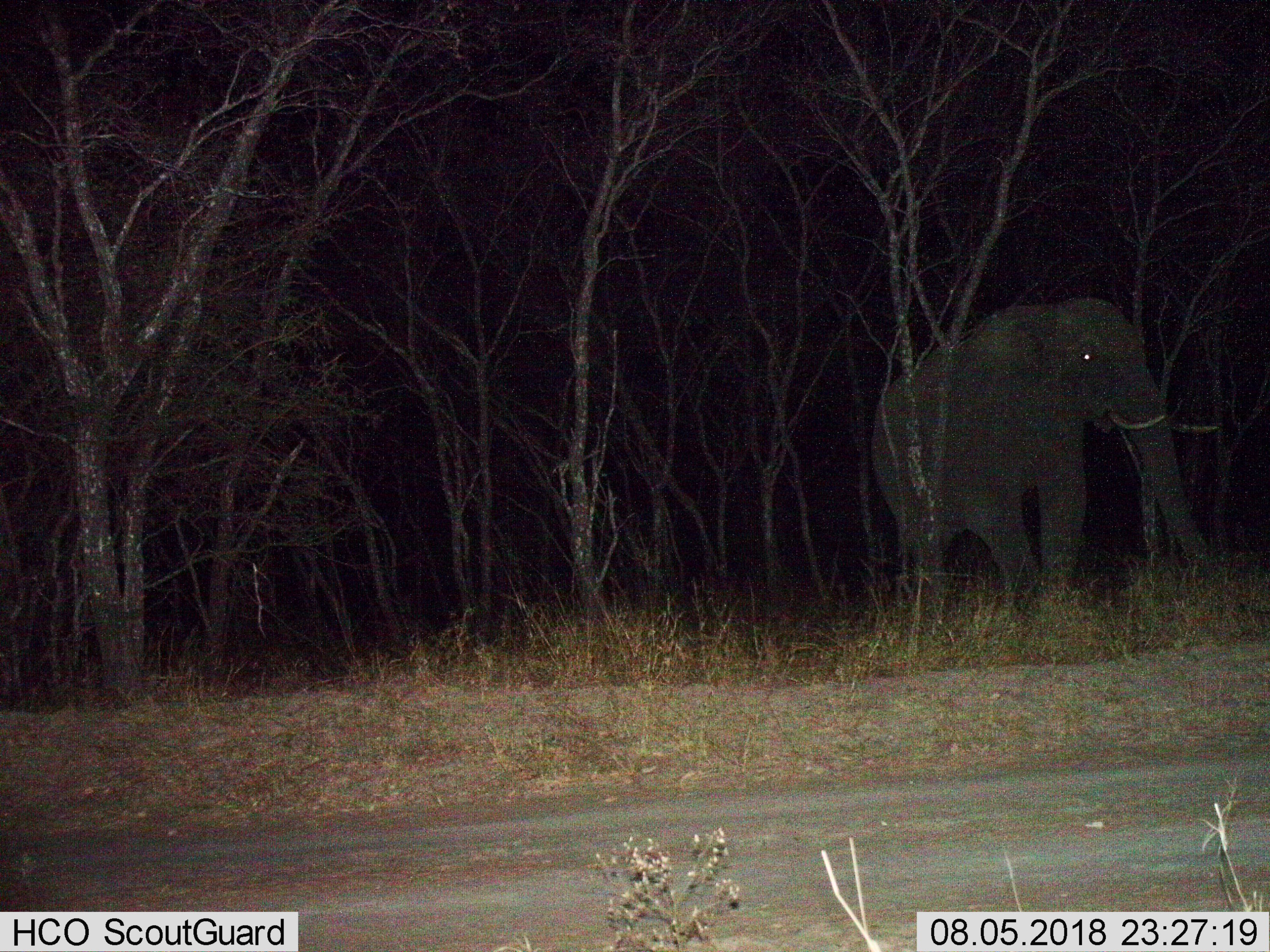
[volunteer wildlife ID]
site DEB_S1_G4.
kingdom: Animalia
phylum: Chordata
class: Mammalia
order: Proboscidea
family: Elephantidae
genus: Loxodonta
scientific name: Loxodonta africana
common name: african bush elephant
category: elephant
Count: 1.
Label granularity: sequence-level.